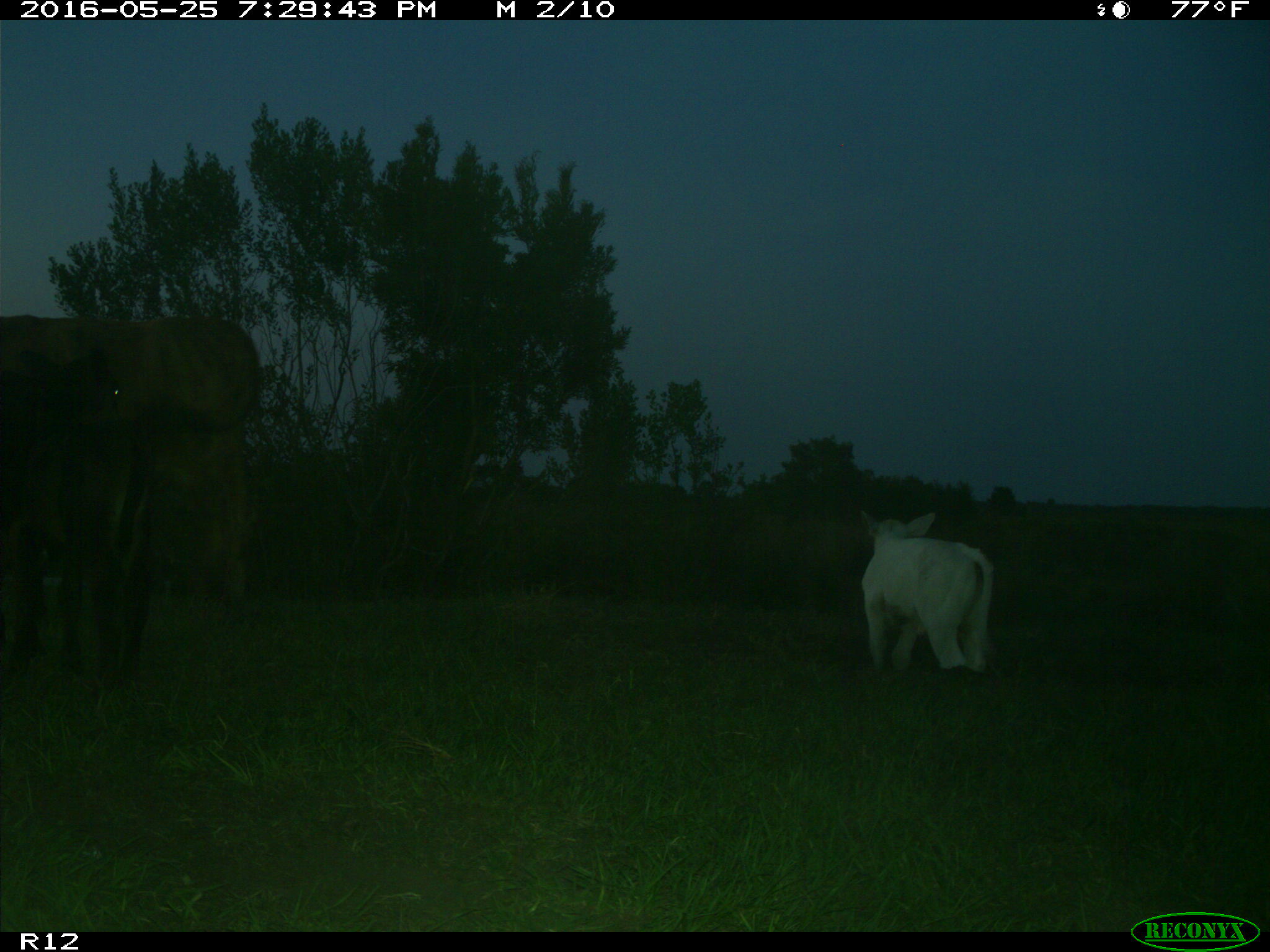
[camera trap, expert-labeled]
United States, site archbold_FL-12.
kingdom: Animalia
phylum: Chordata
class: Mammalia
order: Artiodactyla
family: Bovidae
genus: Bos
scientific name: Bos taurus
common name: domestic cow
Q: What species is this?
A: Bos taurus (domestic cow).